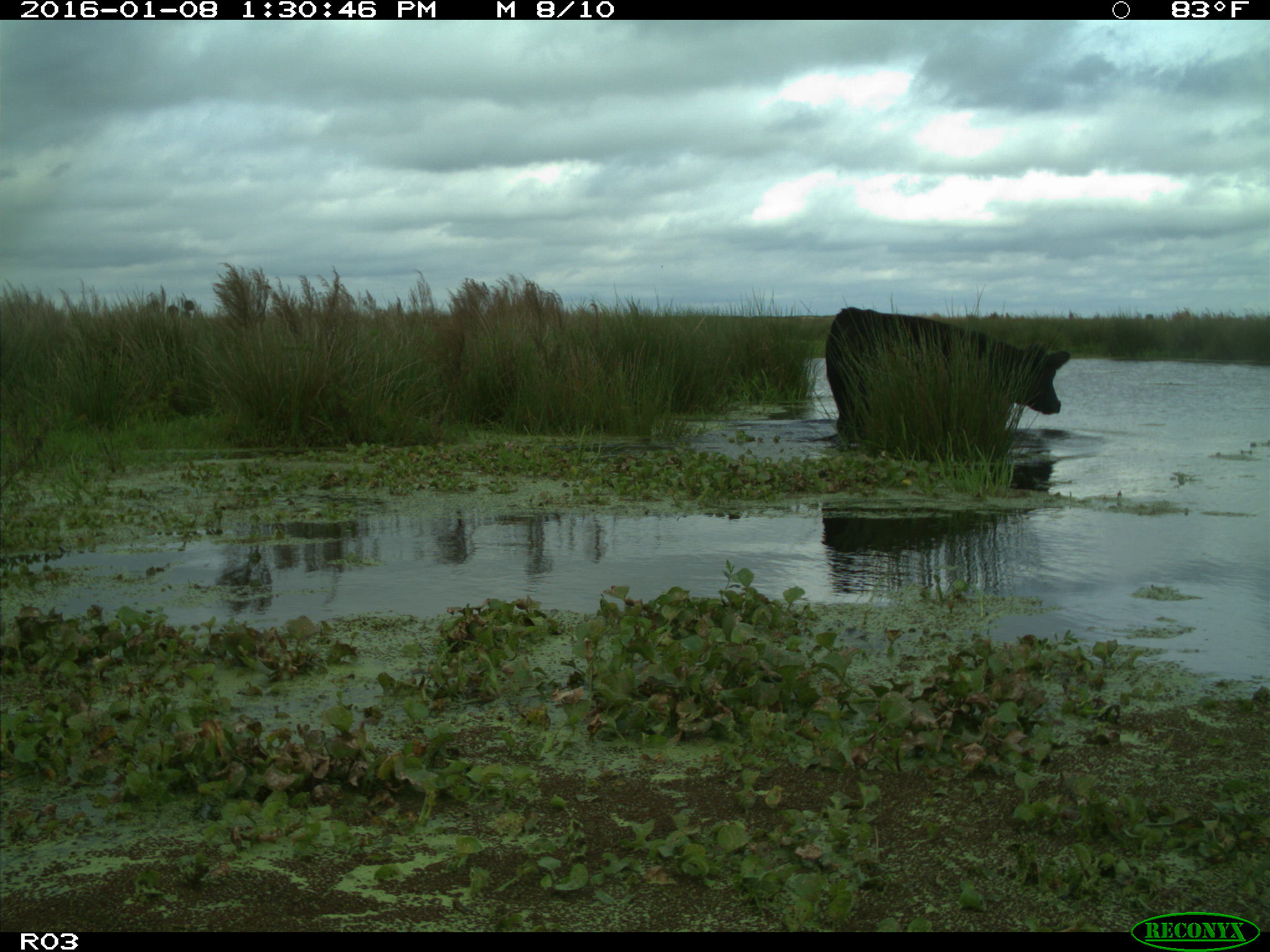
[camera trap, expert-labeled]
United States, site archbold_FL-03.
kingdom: Animalia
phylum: Chordata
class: Mammalia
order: Artiodactyla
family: Bovidae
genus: Bos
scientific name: Bos taurus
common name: domestic cow